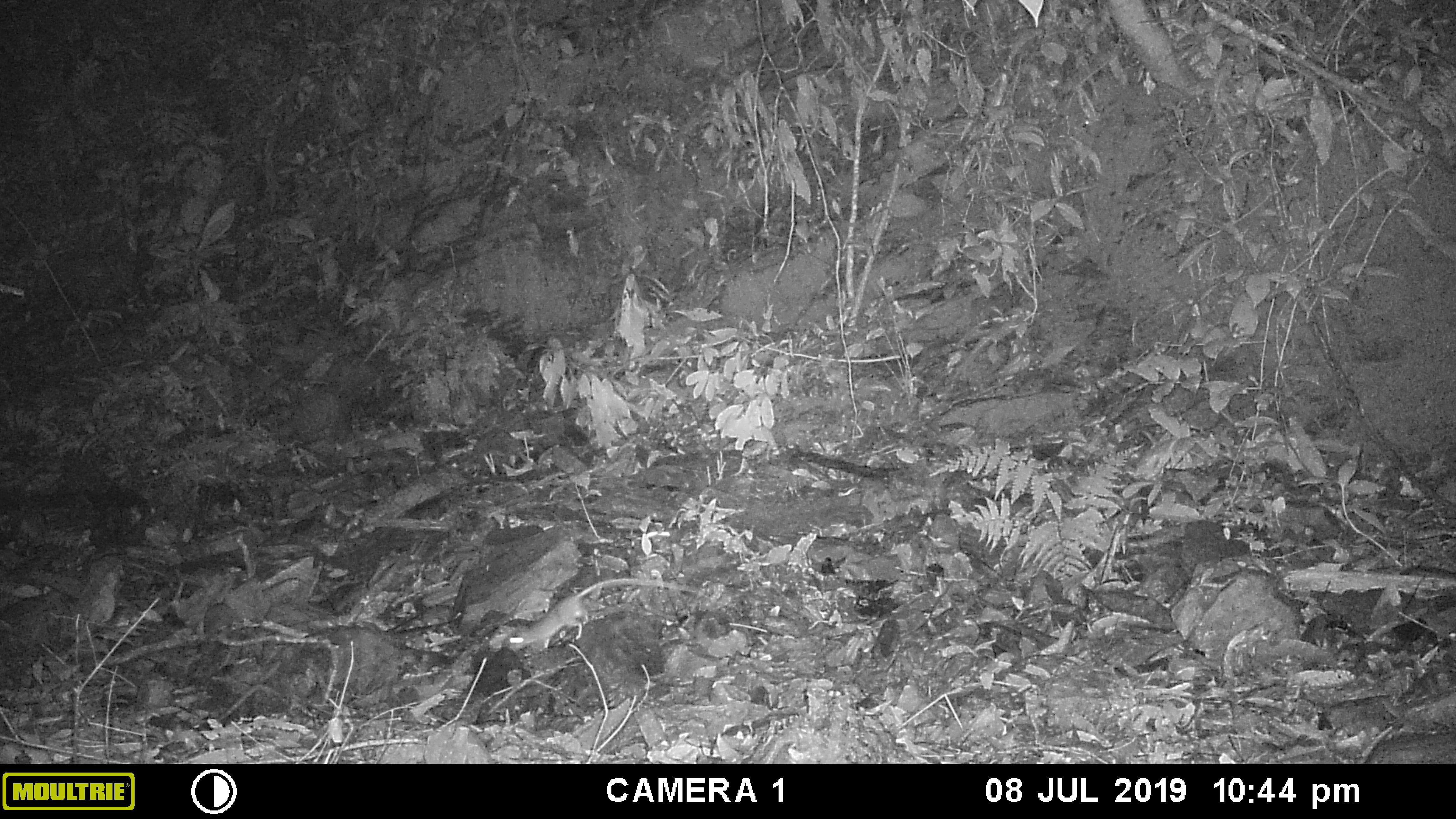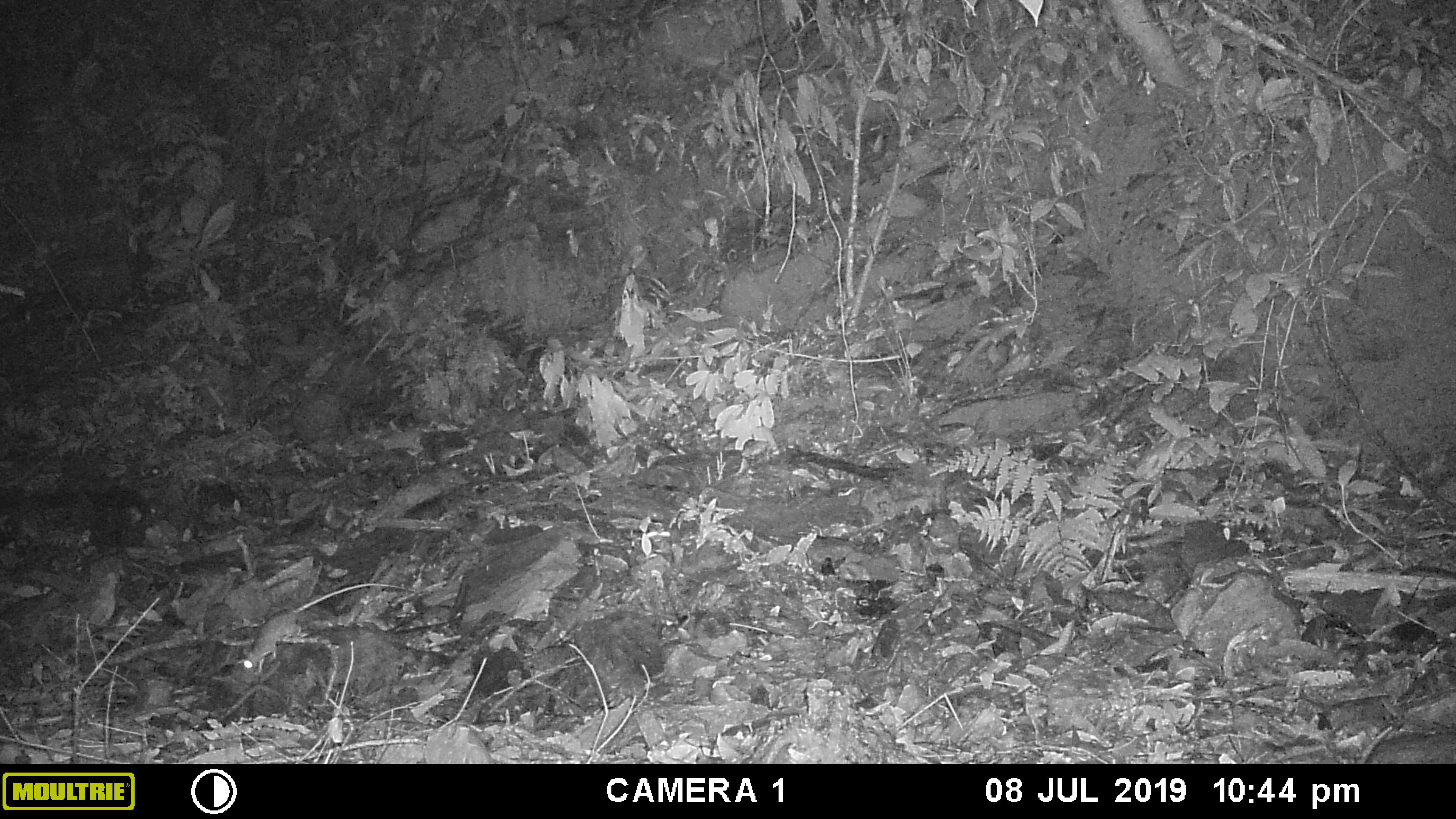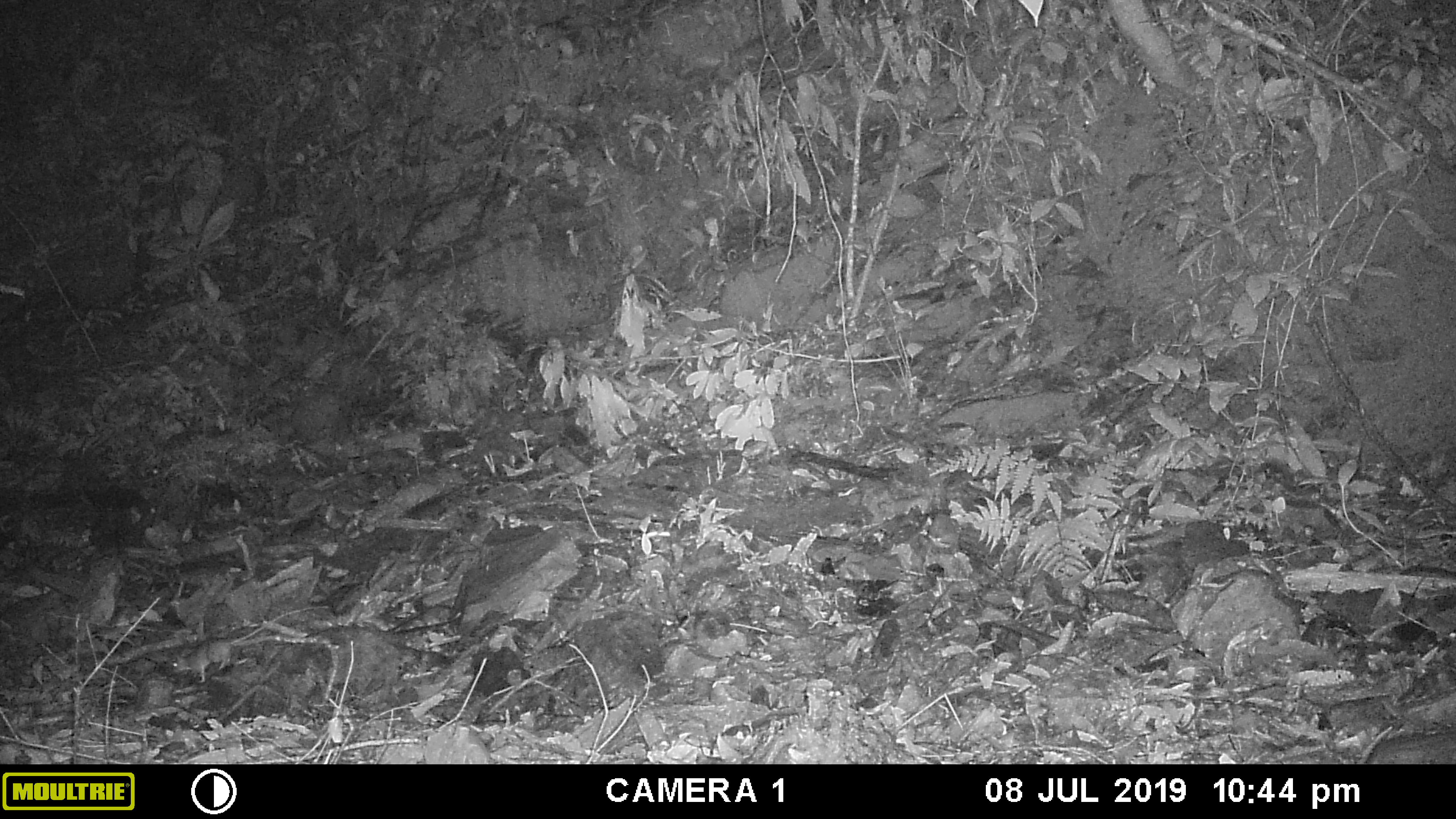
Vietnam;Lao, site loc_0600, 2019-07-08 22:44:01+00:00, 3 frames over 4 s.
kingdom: Animalia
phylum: Chordata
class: Mammalia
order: Rodentia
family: Muridae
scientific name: Muridae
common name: old-world mice and rats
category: unidentified murid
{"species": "unidentified murid (old-world mice and rats) (Muridae)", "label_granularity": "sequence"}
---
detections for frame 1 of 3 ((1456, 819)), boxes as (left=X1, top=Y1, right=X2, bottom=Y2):
unidentified murid: (left=502, top=578, right=697, bottom=650)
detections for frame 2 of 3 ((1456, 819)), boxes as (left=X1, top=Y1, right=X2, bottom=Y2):
unidentified murid: (left=242, top=583, right=415, bottom=675)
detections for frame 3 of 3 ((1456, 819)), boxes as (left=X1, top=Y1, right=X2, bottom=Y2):
unidentified murid: (left=171, top=605, right=328, bottom=682)